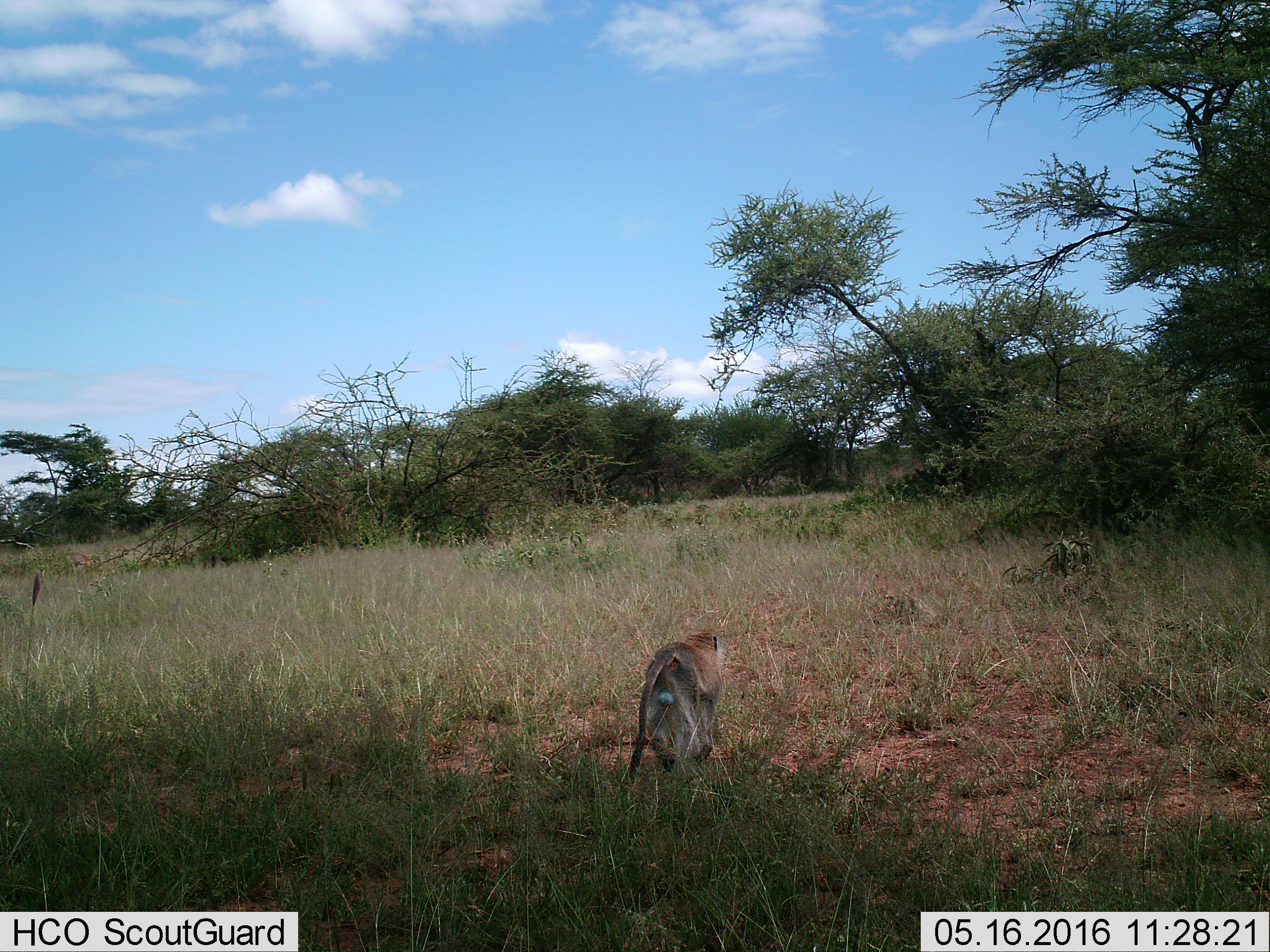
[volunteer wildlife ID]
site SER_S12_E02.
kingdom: Animalia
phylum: Chordata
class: Mammalia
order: Primates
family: Cercopithecidae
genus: Chlorocebus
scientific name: Chlorocebus pygerythrus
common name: vervet monkey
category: monkeyvervet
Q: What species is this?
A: Monkeyvervet (vervet monkey) (Chlorocebus pygerythrus).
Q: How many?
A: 1.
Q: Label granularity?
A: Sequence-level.